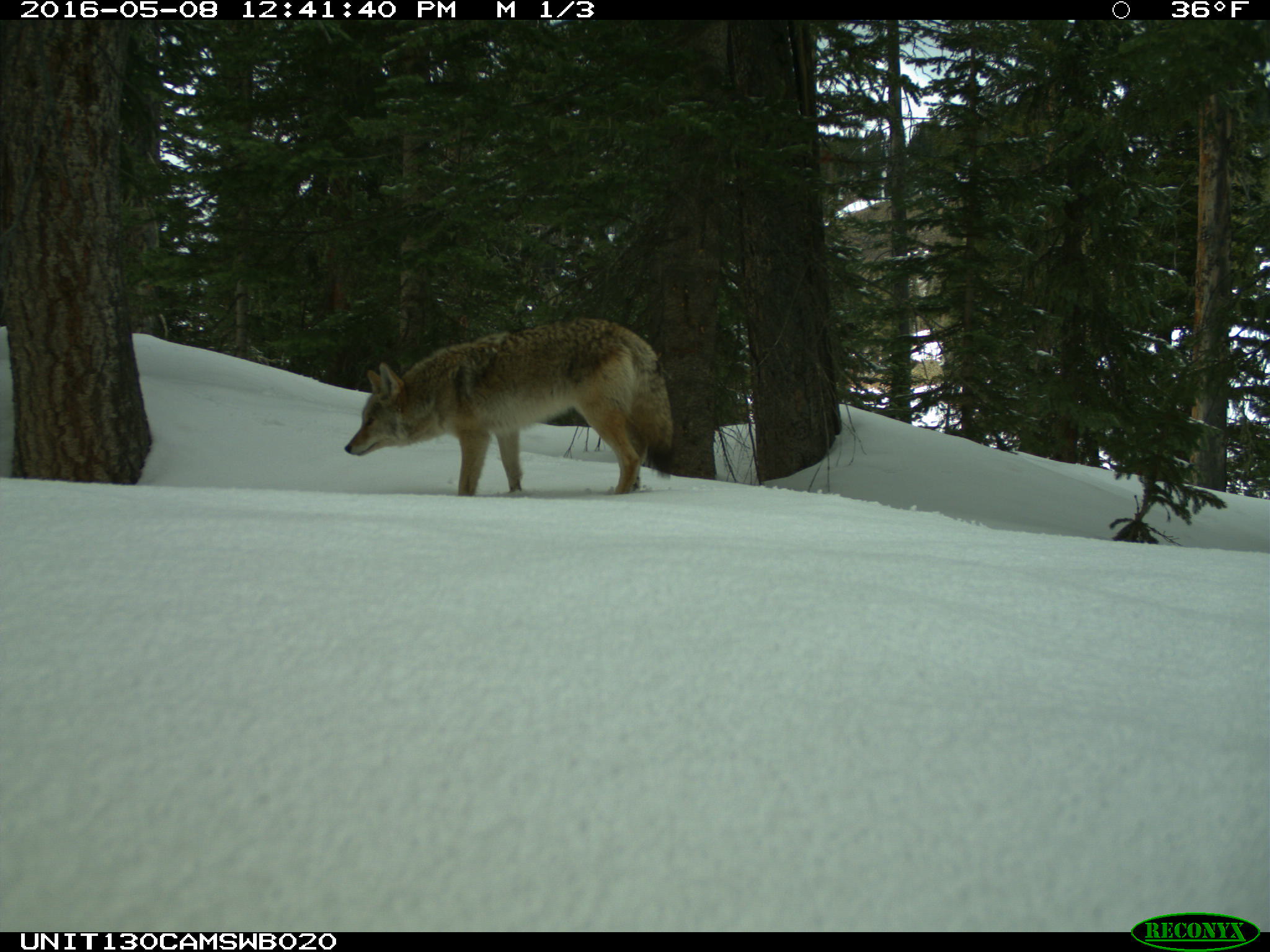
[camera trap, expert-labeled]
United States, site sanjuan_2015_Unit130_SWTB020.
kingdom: Animalia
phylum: Chordata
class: Mammalia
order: Carnivora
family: Canidae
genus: Canis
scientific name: Canis latrans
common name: coyote